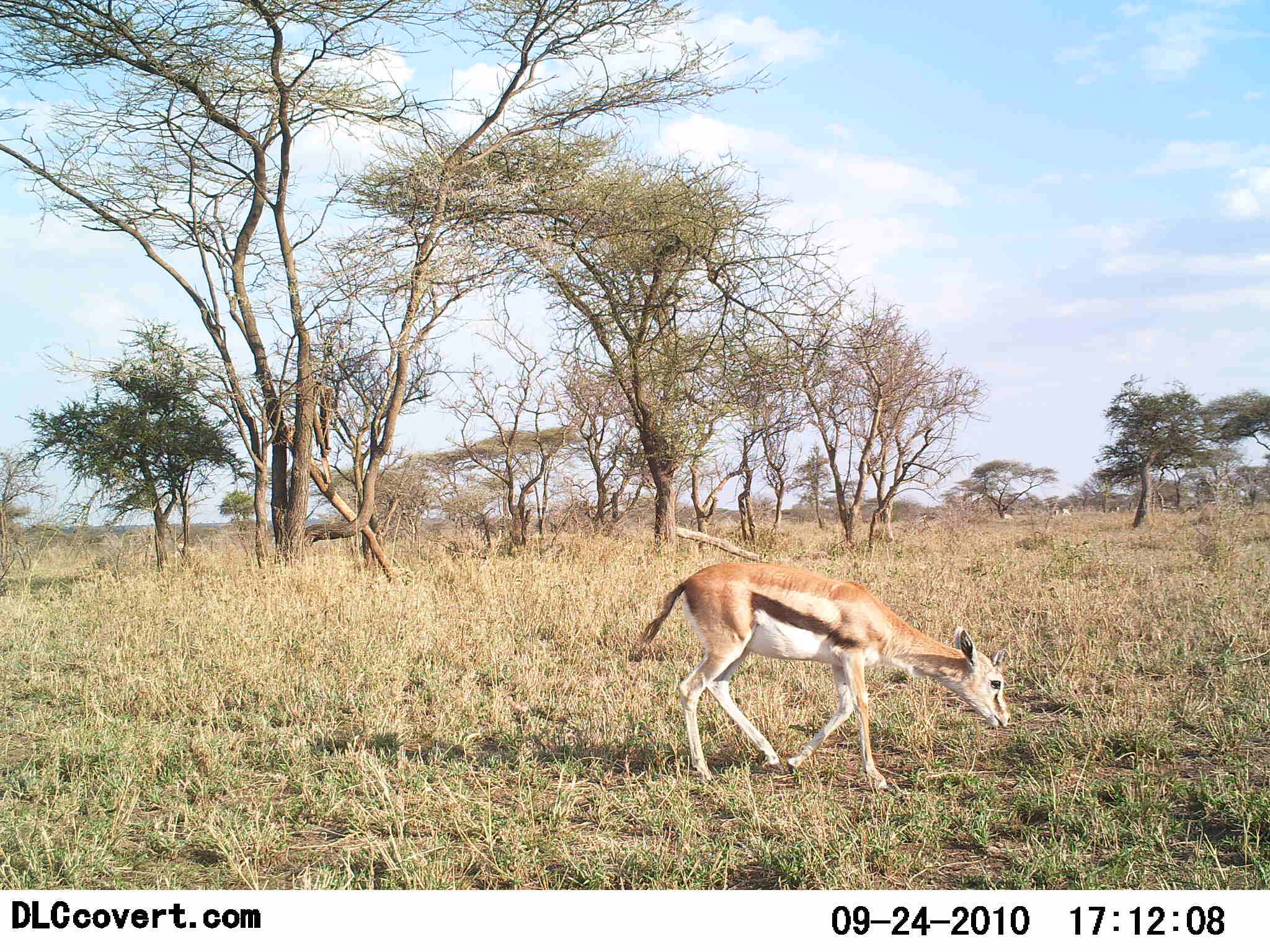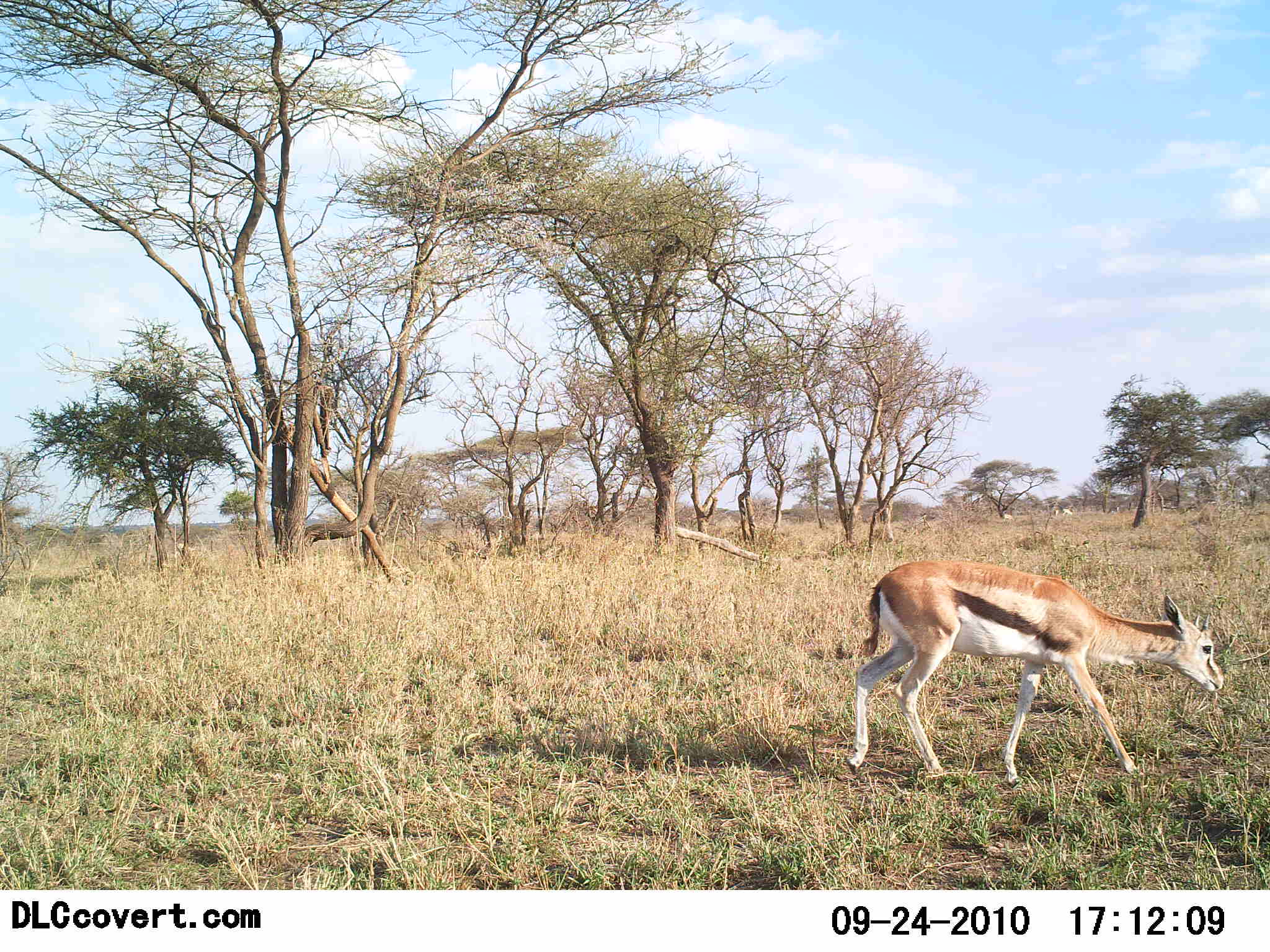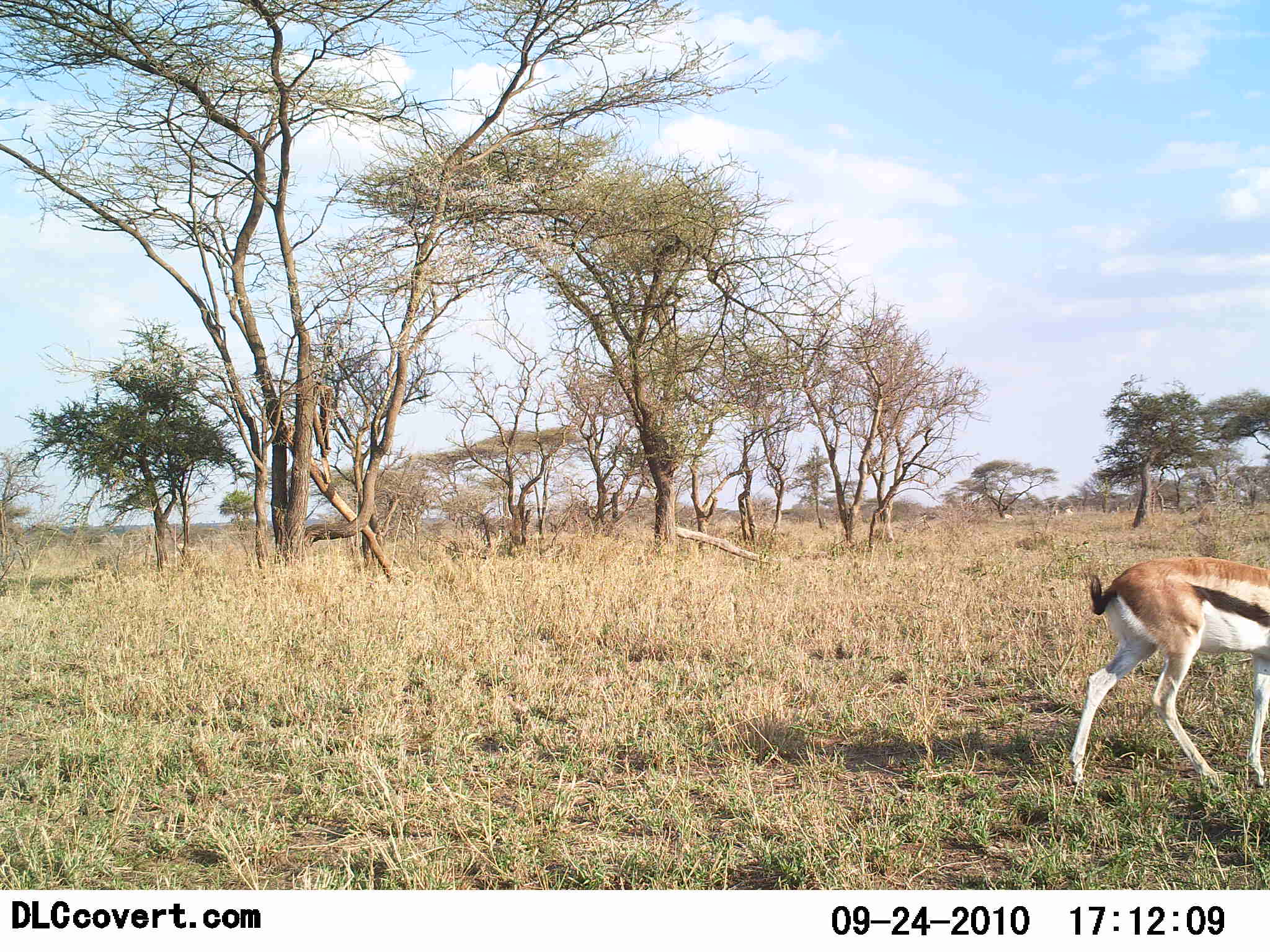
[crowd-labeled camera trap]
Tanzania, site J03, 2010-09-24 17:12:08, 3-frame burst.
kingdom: Animalia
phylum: Chordata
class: Mammalia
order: Artiodactyla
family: Bovidae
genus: Eudorcas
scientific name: Eudorcas thomsonii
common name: thomson's gazelle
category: gazellethomsons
Gazellethomsons (thomson's gazelle) (Eudorcas thomsonii), count 1. Behavior (volunteer vote fractions): standing 0%, resting 0%, moving 91%, interacting 0%. Young present (vote fraction): 9%. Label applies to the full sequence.